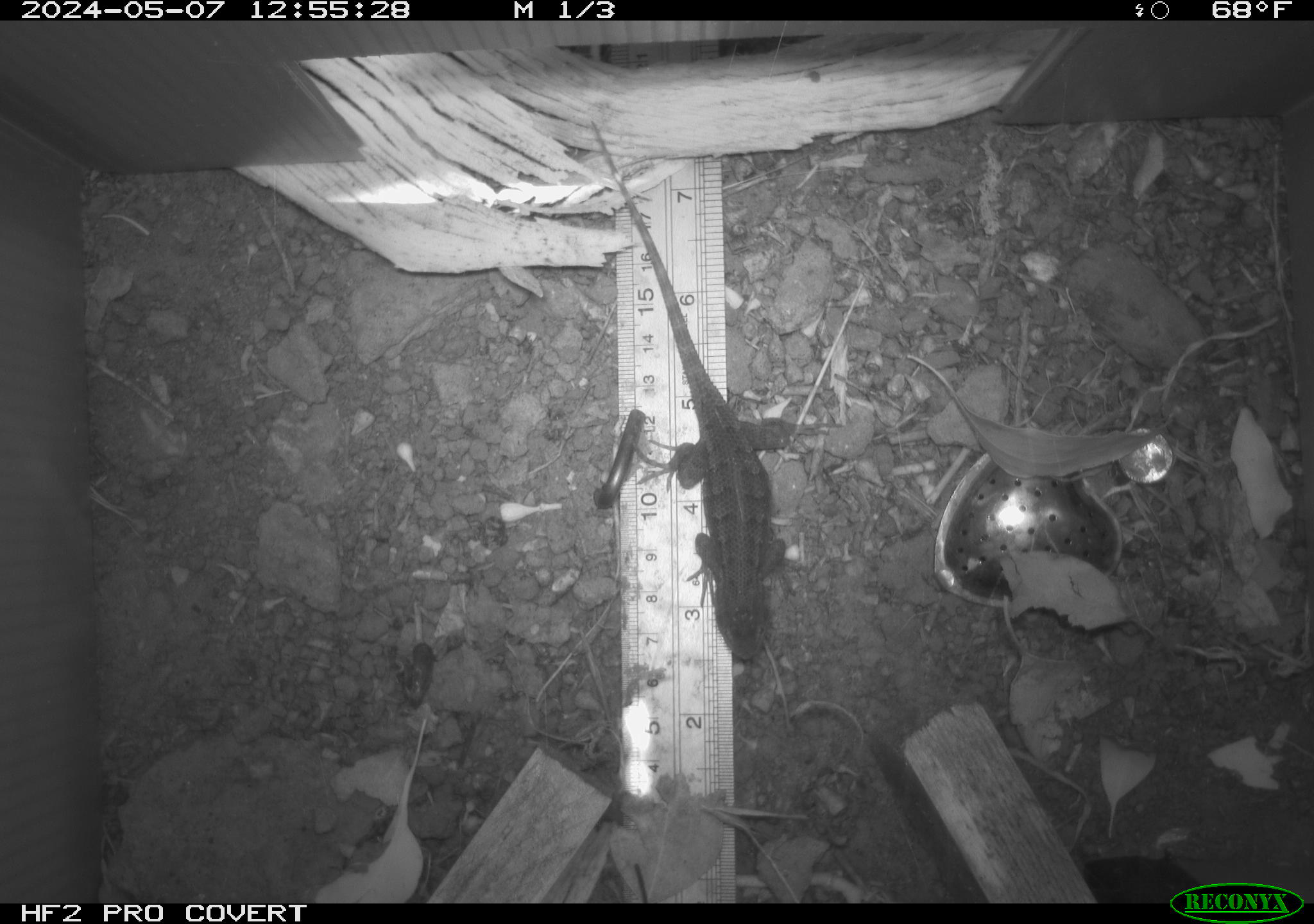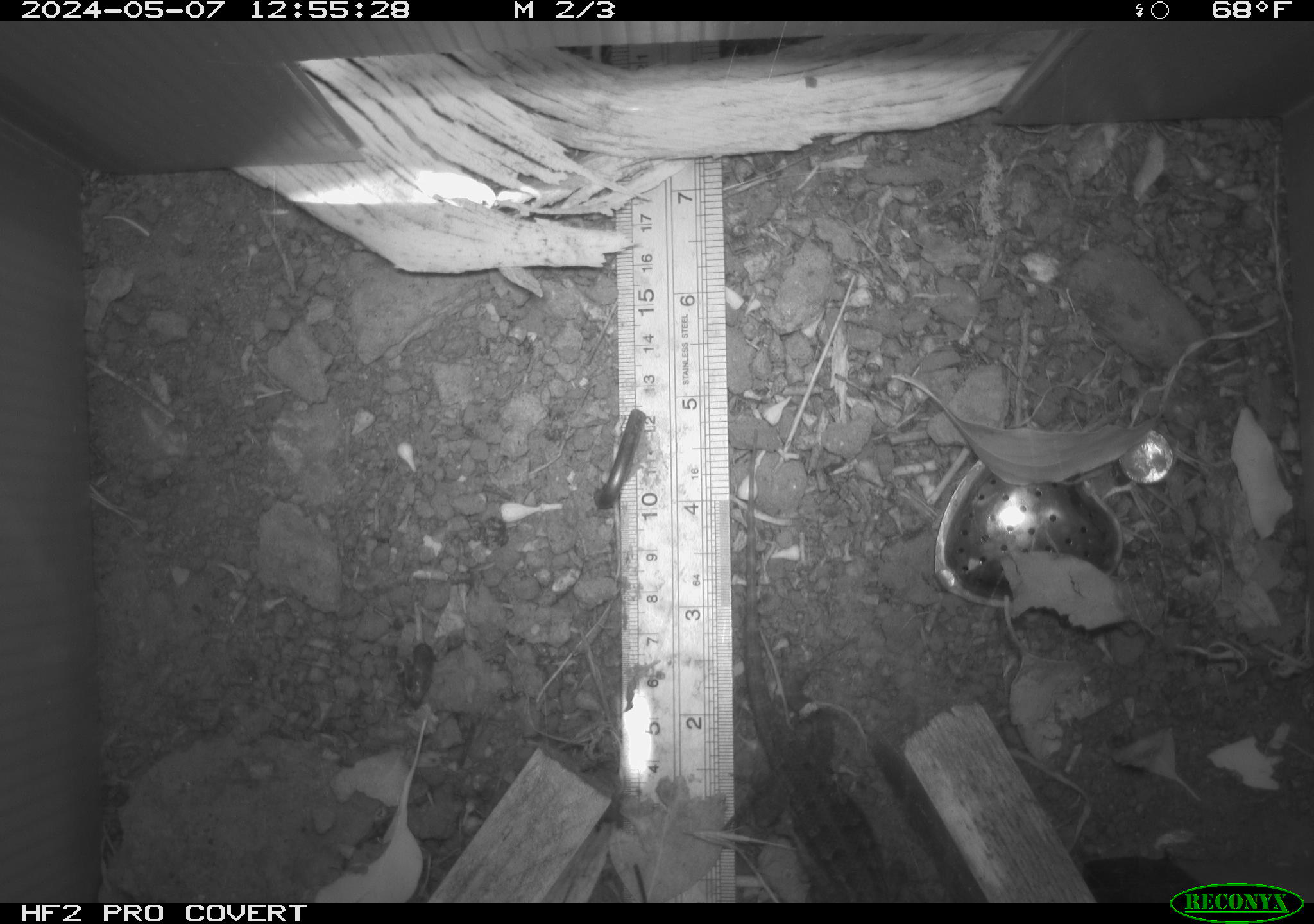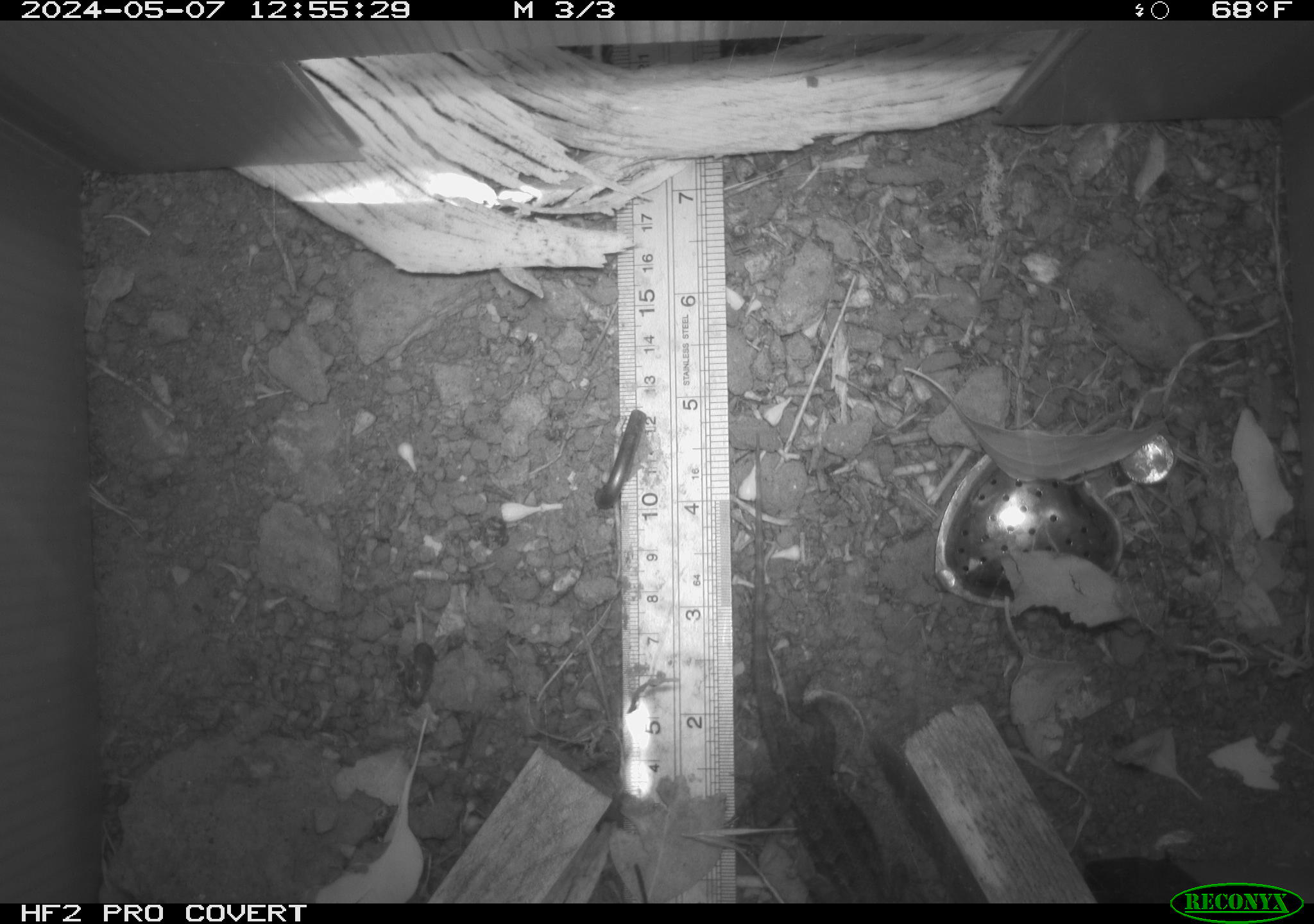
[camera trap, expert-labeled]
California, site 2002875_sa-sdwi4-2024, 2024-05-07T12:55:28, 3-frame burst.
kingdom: Animalia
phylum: Chordata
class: Reptilia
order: Squamata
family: Phrynosomatidae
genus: Sceloporus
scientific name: Sceloporus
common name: spiny lizards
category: sceloporus species